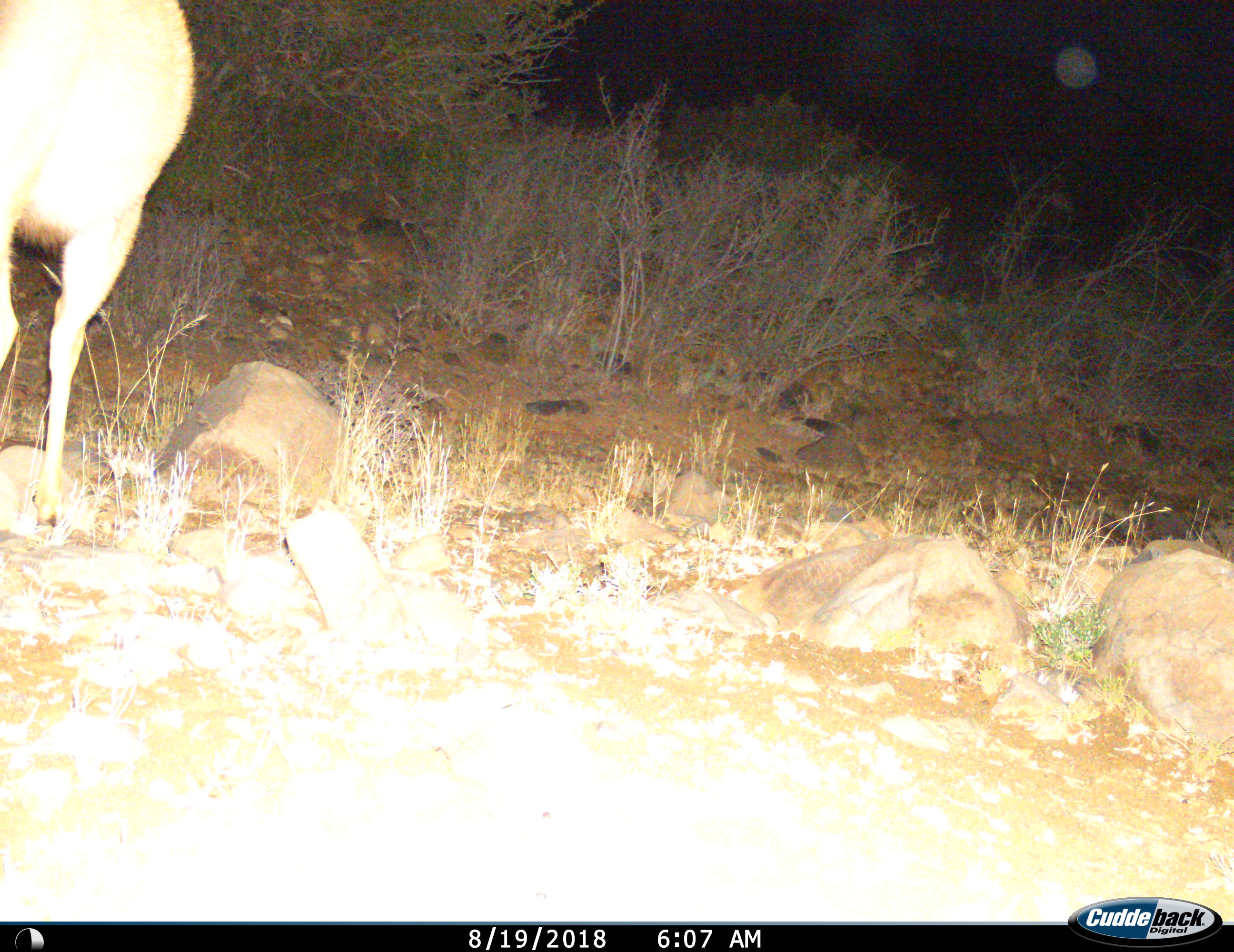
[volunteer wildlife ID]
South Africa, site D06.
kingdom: Animalia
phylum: Chordata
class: Mammalia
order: Artiodactyla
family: Bovidae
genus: Tragelaphus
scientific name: Tragelaphus strepsiceros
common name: greater kudu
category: kudu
Kudu (greater kudu) (Tragelaphus strepsiceros), count 1. Behavior (volunteer vote fractions): standing 33%, resting 0%, moving 50%, interacting 0%. Young present (vote fraction): 0%. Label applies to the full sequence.